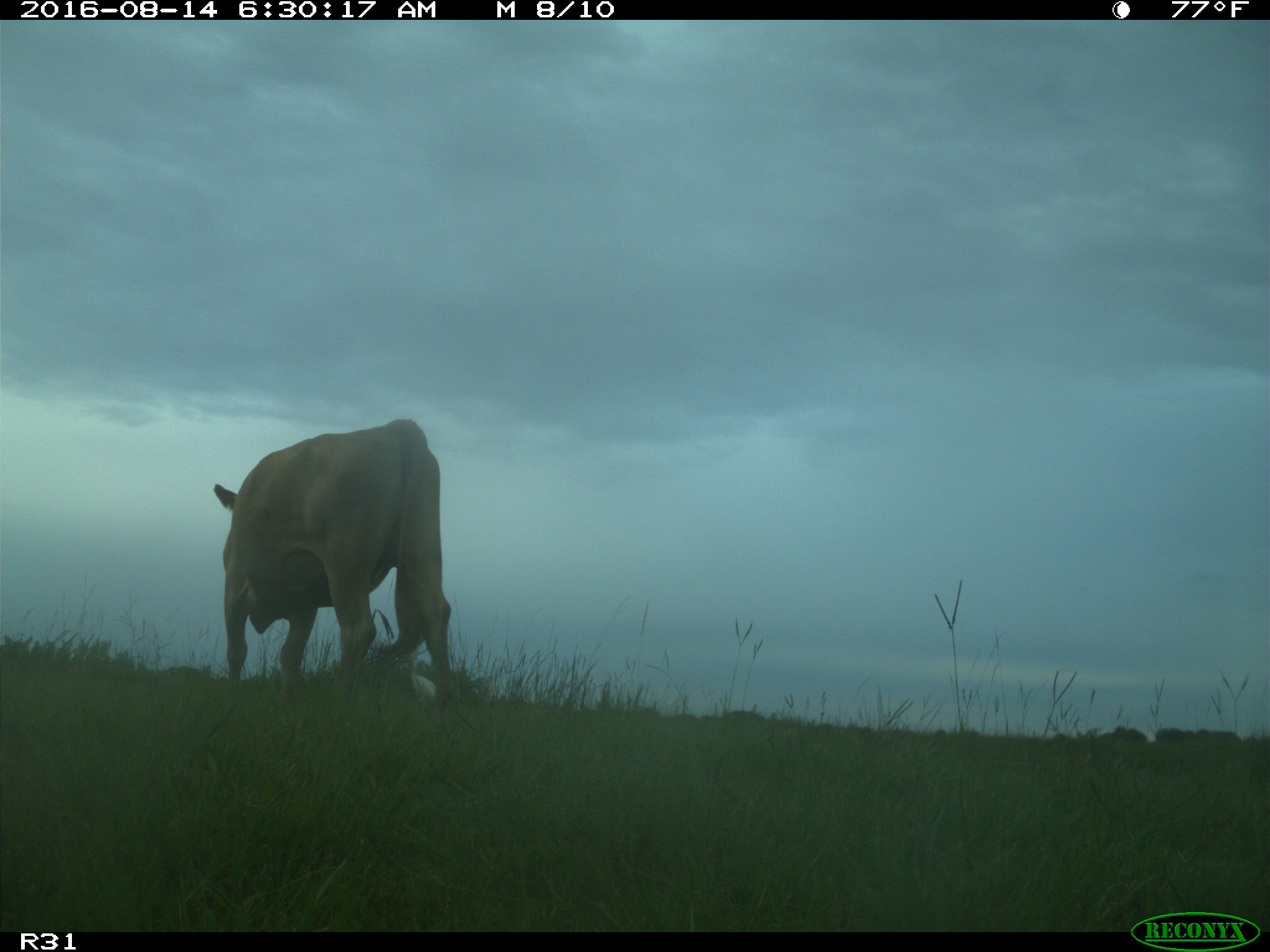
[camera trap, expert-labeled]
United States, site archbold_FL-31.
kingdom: Animalia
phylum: Chordata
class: Mammalia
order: Artiodactyla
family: Bovidae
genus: Bos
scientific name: Bos taurus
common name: domestic cow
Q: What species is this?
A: Bos taurus (domestic cow).